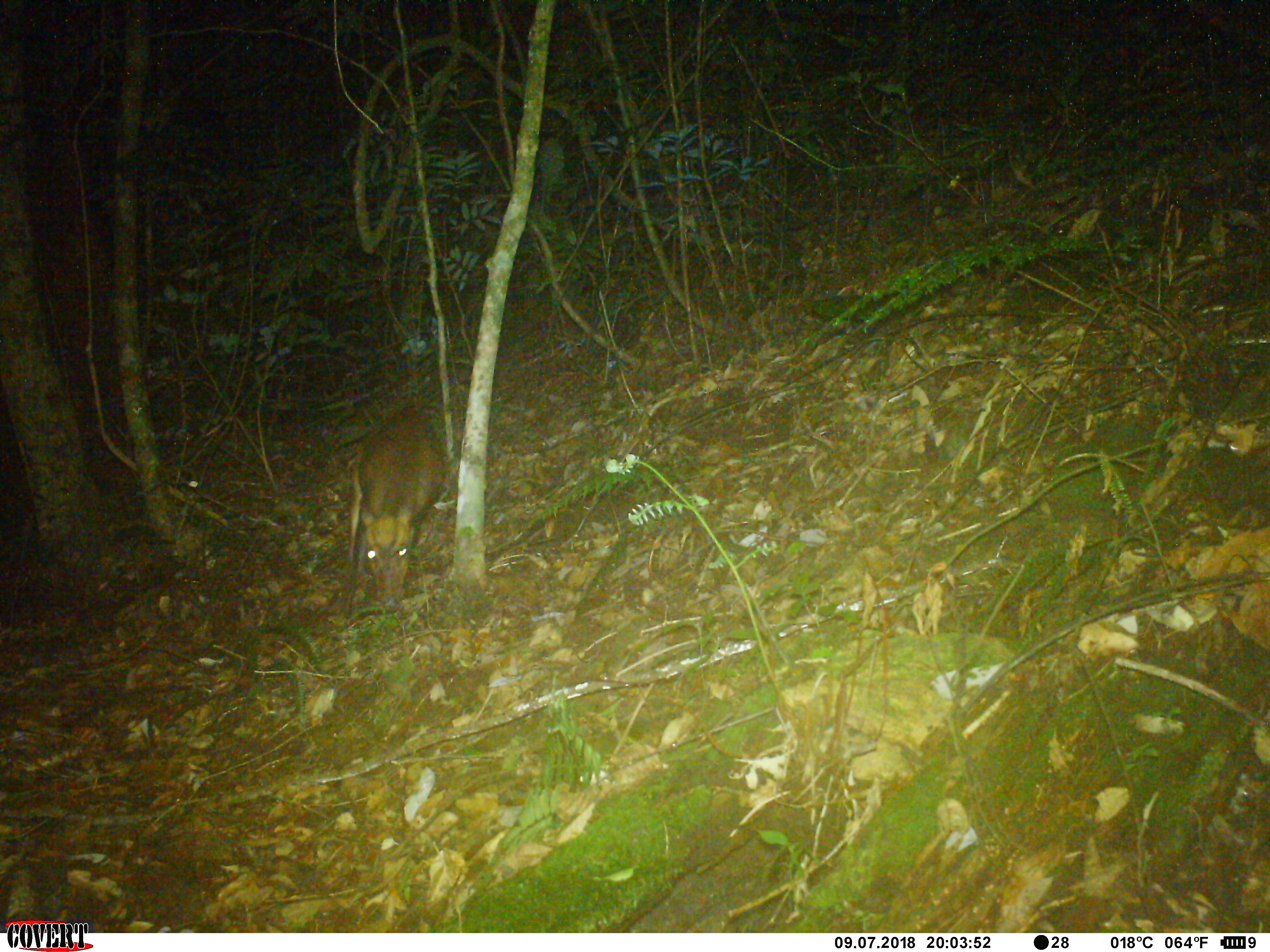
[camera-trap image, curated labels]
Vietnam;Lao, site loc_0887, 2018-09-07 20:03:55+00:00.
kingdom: Animalia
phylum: Chordata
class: Mammalia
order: Artiodactyla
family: Cervidae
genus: Muntiacus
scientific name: Muntiacus rooseveltorum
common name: roosevelt's muntjac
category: roosevelts muntjac group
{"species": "roosevelts muntjac group (roosevelt's muntjac) (Muntiacus rooseveltorum)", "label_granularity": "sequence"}